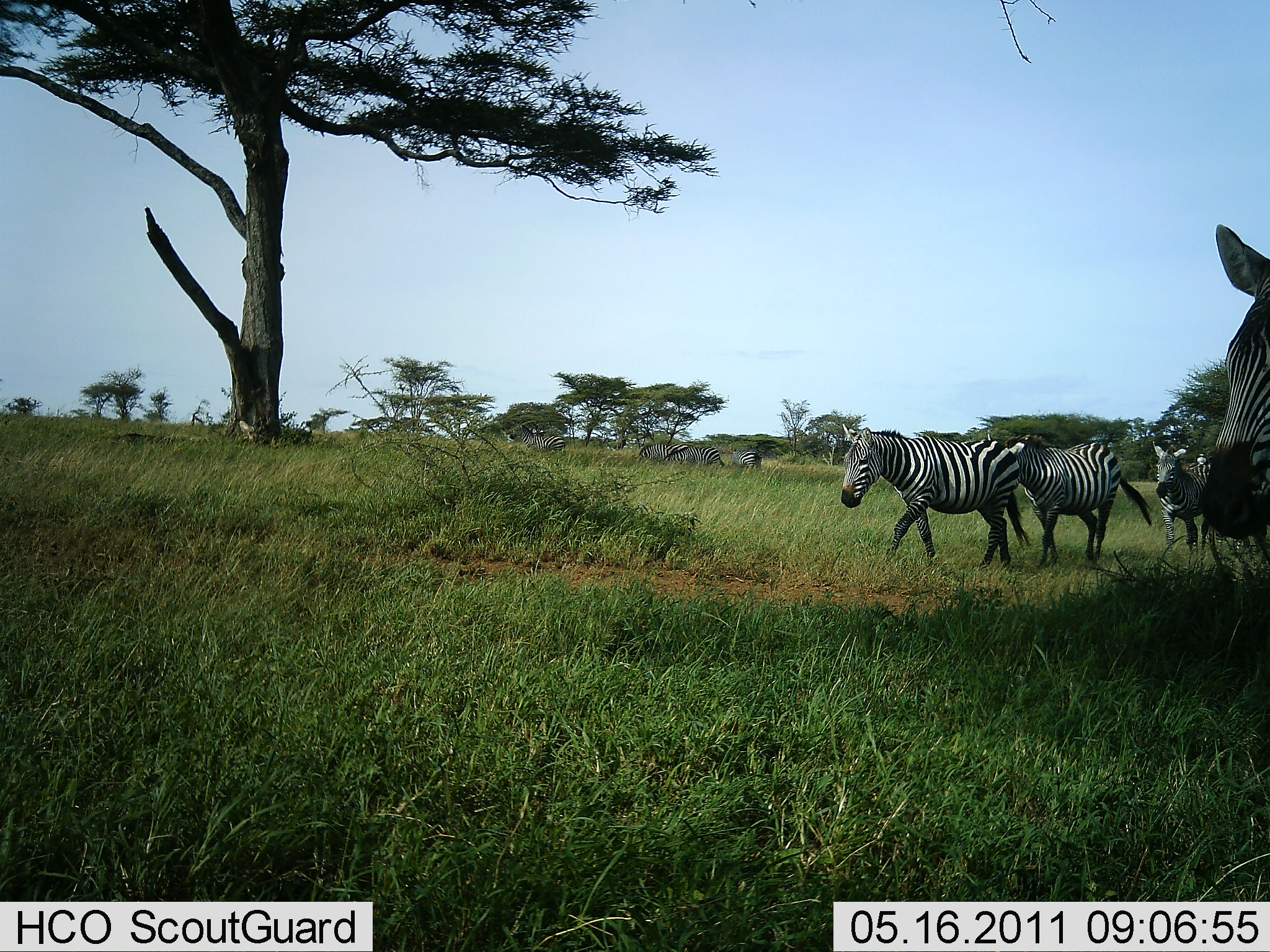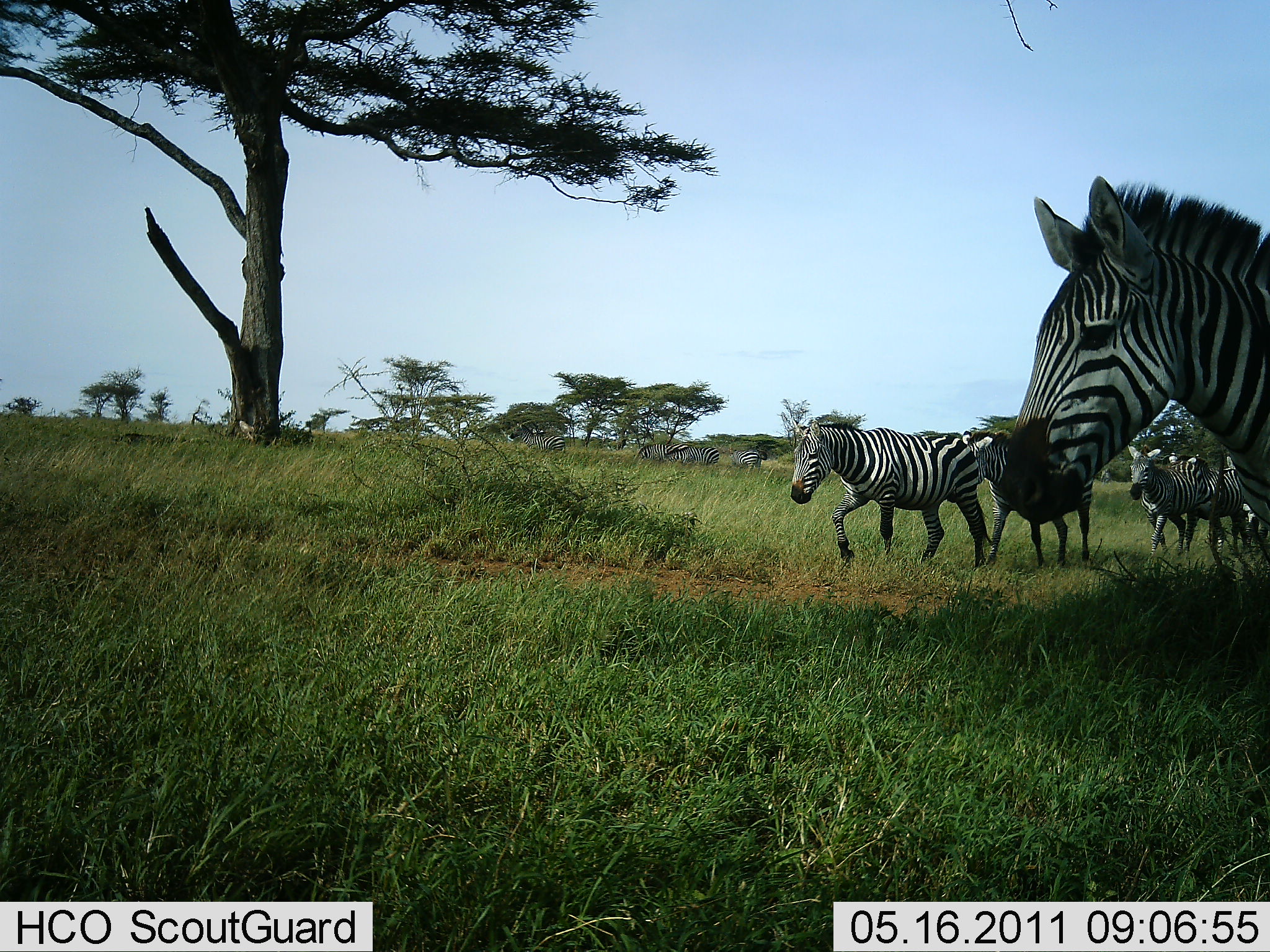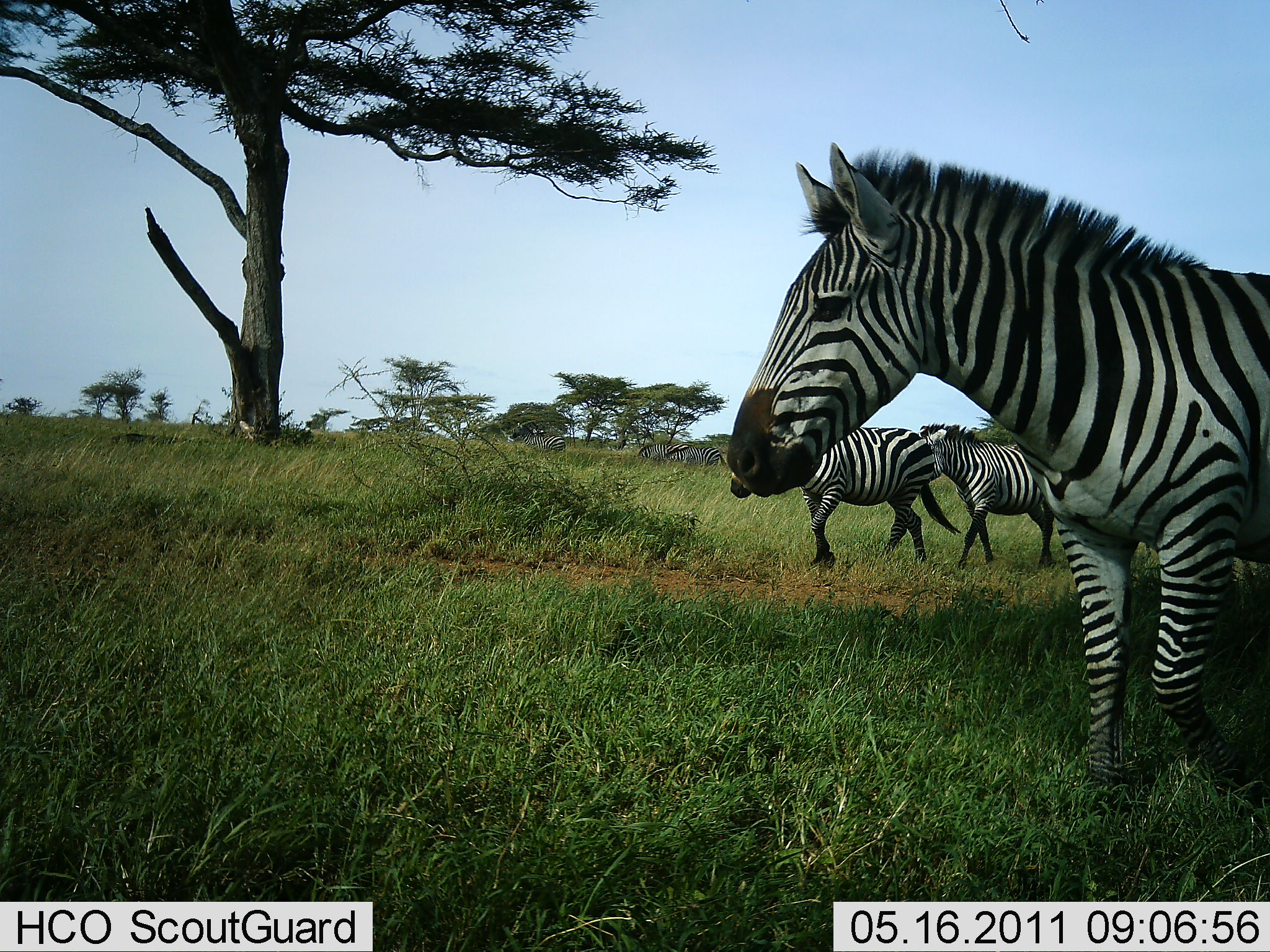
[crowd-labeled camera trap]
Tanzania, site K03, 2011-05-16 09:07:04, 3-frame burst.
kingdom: Animalia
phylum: Chordata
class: Mammalia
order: Perissodactyla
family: Equidae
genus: Equus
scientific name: Equus quagga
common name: plains zebra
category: zebra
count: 5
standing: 0%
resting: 0%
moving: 100%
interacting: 0%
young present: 0%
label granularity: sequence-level